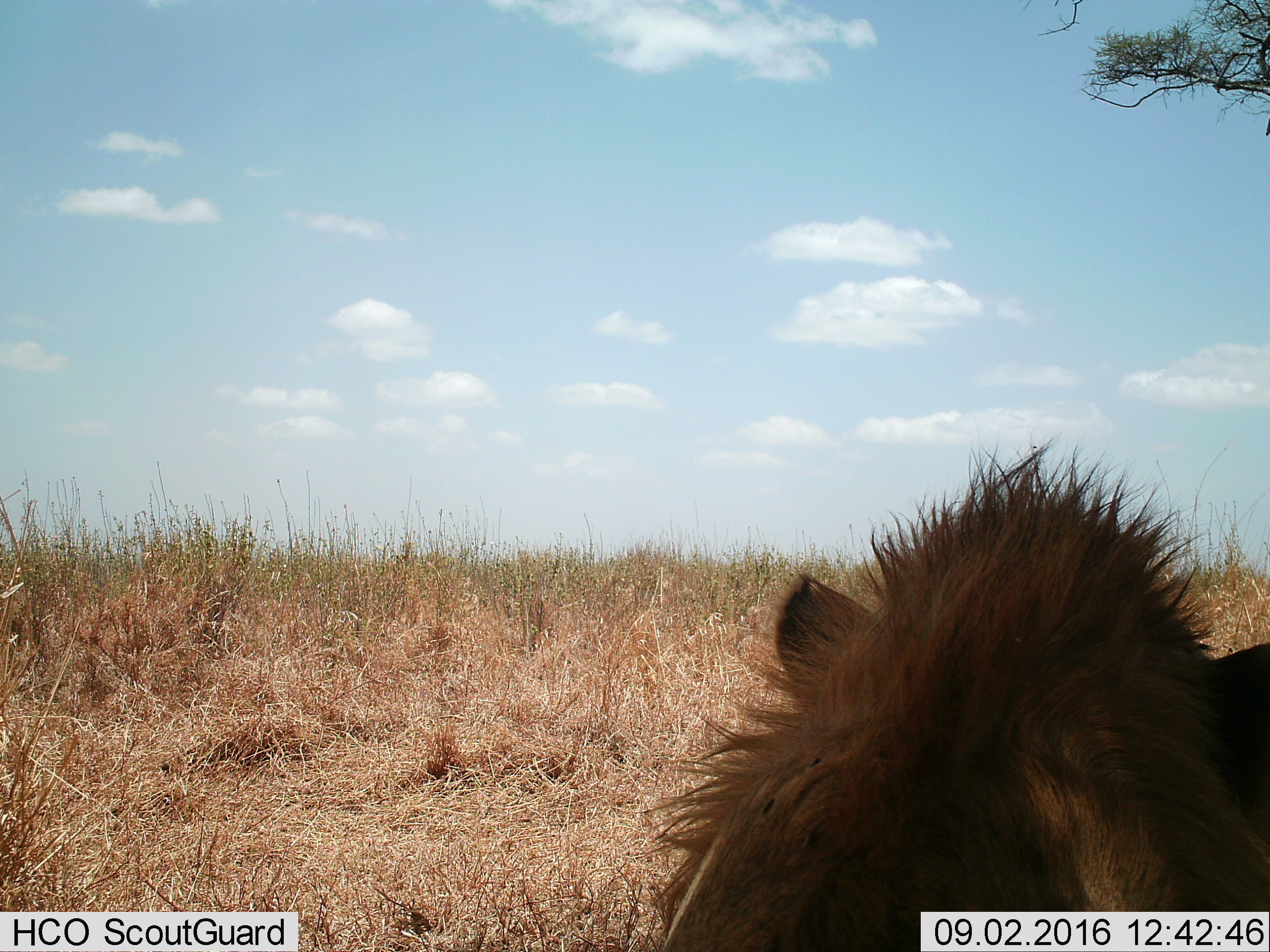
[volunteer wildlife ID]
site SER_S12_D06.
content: unidentified animal